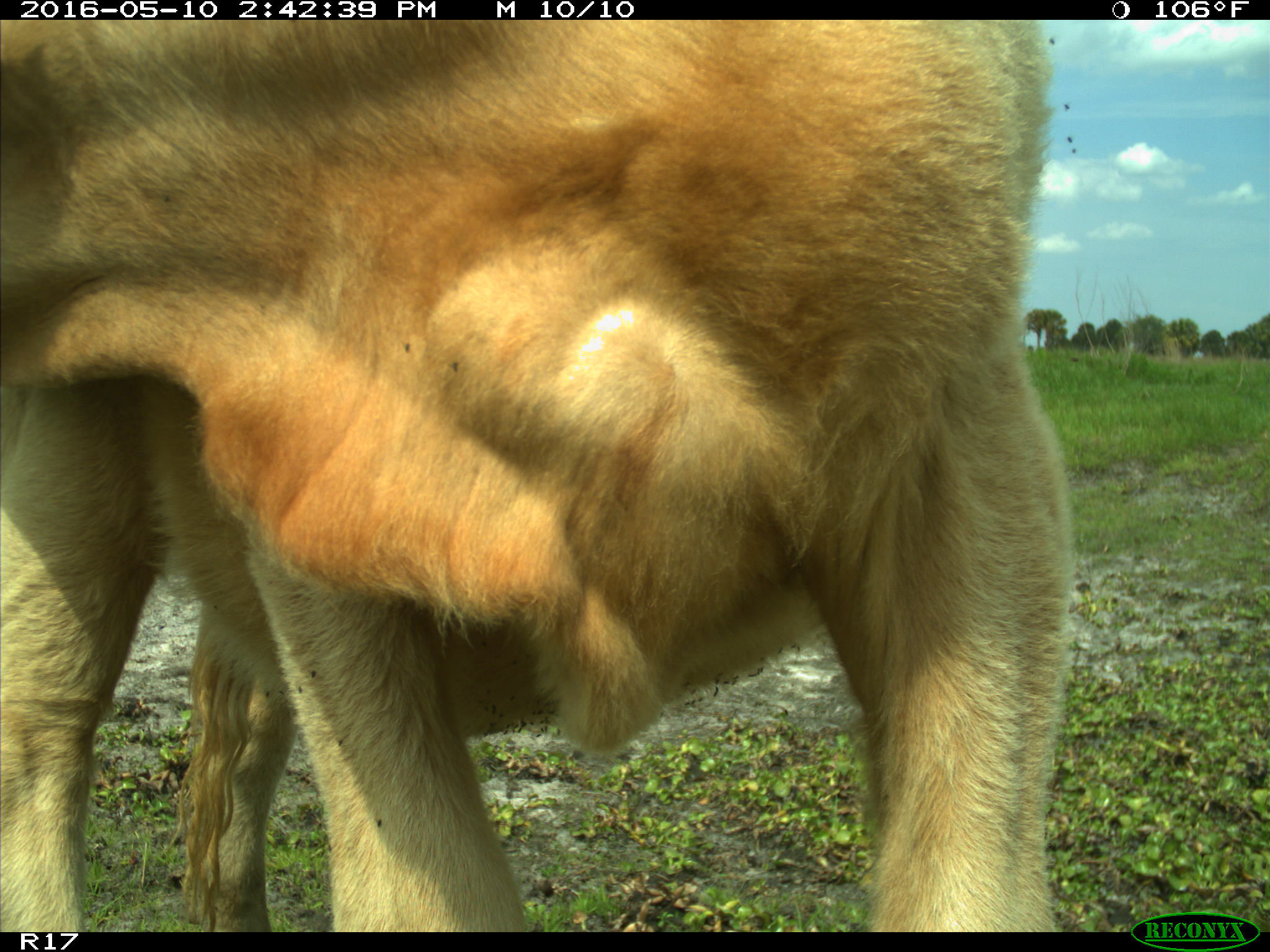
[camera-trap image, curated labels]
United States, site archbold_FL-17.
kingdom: Animalia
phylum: Chordata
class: Mammalia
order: Artiodactyla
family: Bovidae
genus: Bos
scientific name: Bos taurus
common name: domestic cow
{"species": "Bos taurus (domestic cow)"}